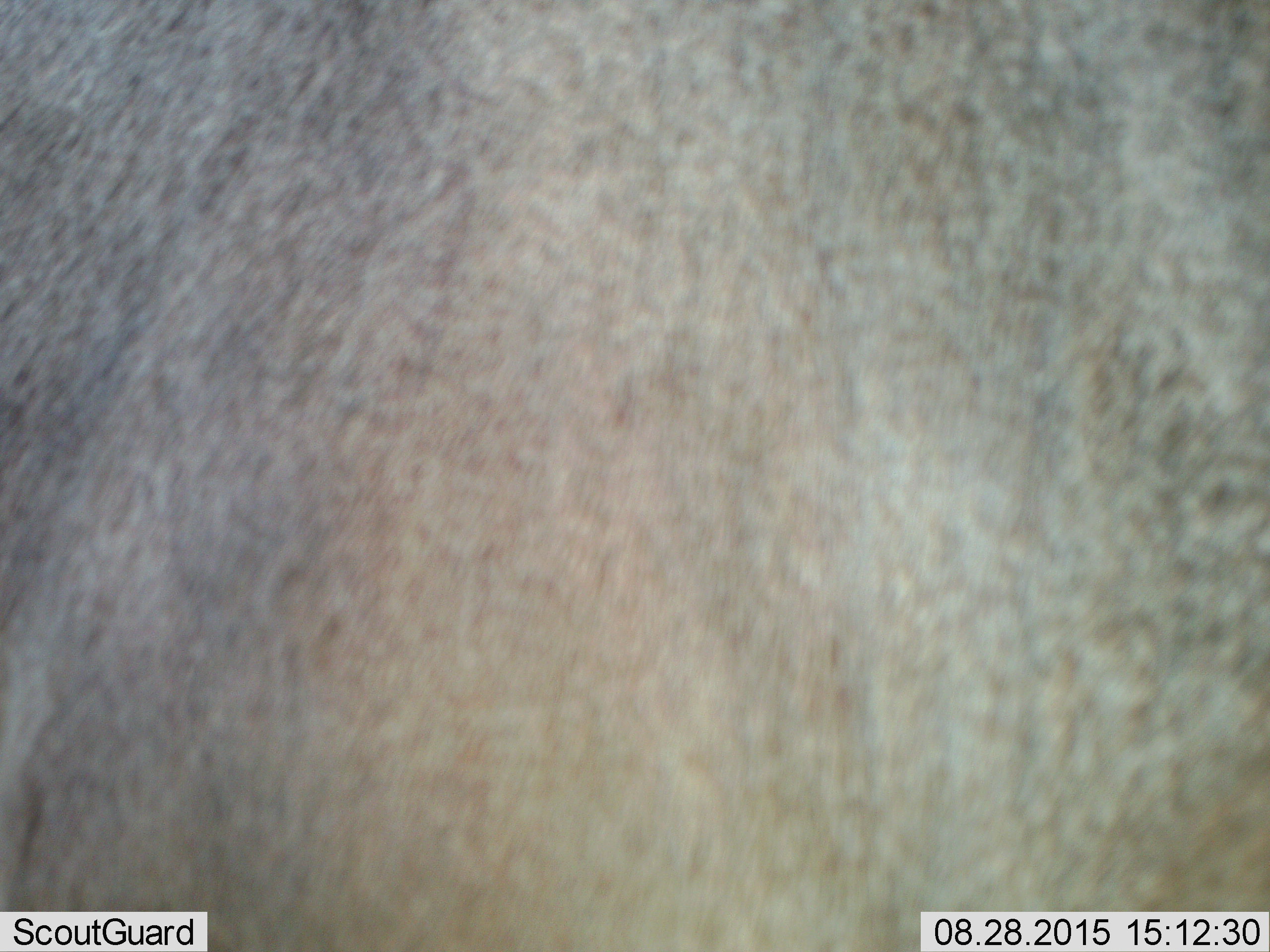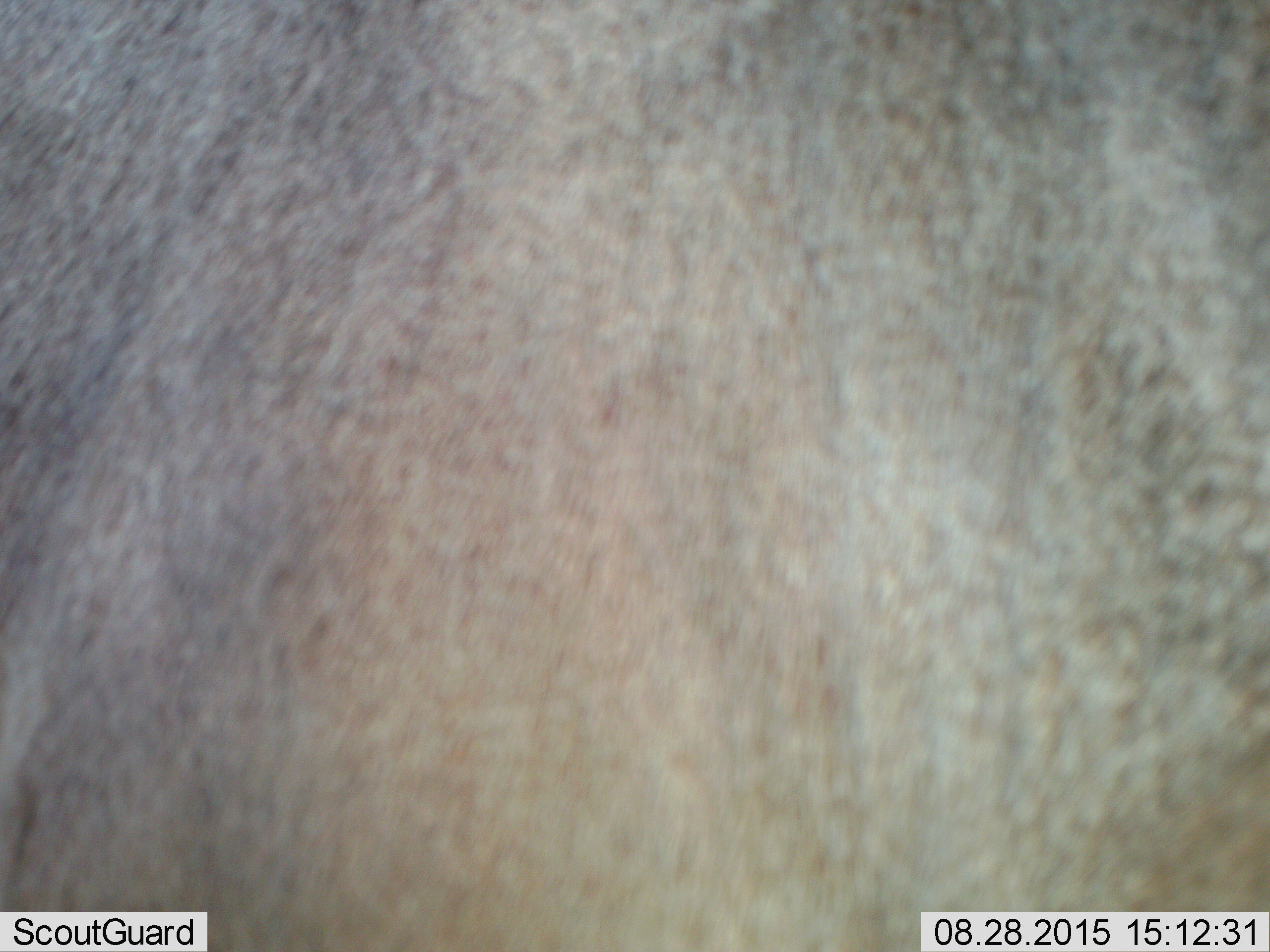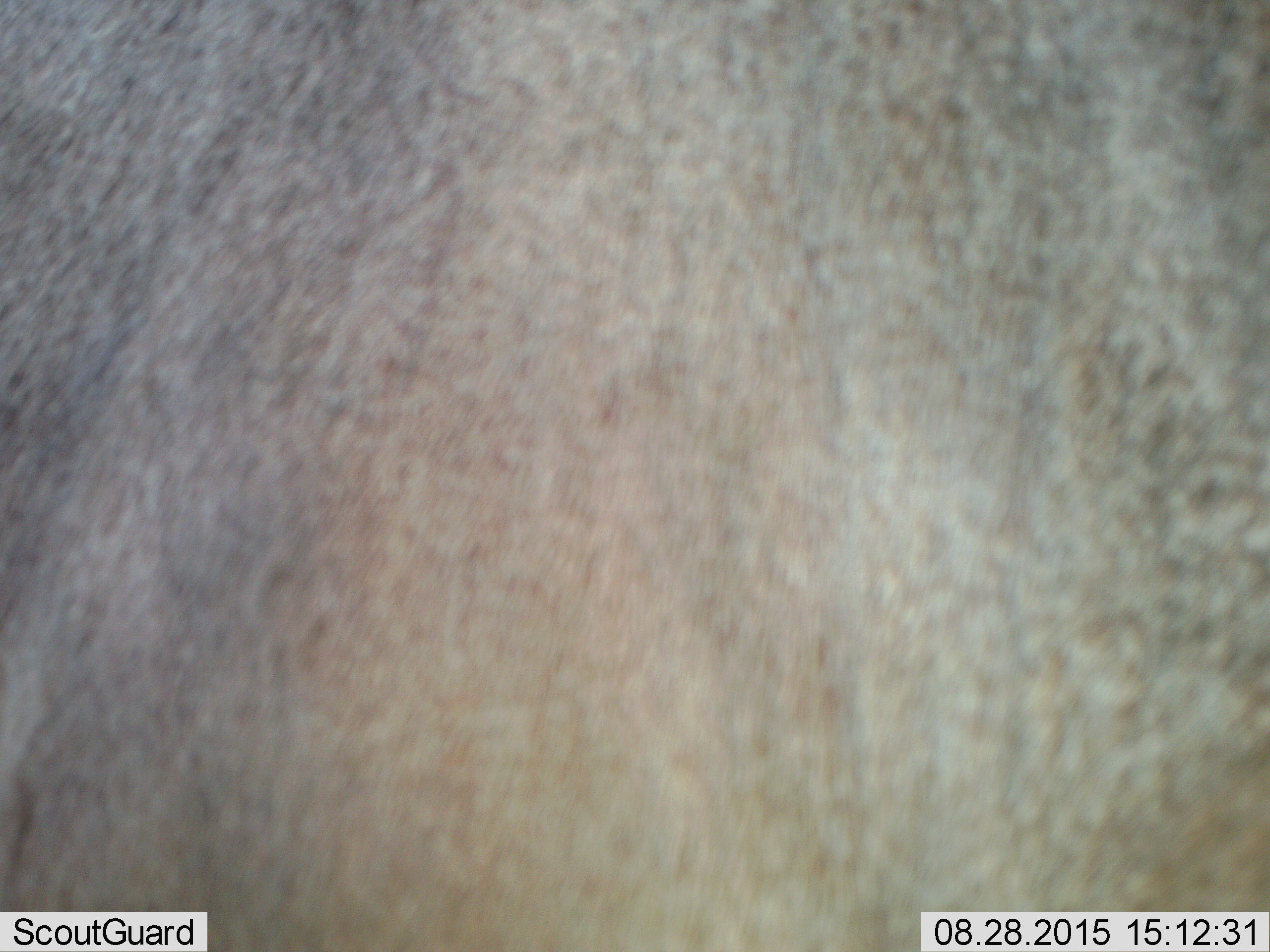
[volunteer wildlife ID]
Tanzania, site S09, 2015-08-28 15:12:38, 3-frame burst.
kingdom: Animalia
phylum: Chordata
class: Mammalia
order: Artiodactyla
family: Bovidae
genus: Alcelaphus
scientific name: Alcelaphus buselaphus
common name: hartebeest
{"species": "hartebeest (Alcelaphus buselaphus)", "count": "1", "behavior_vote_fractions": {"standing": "100%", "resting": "0%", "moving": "0%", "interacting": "0%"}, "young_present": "0%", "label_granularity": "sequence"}